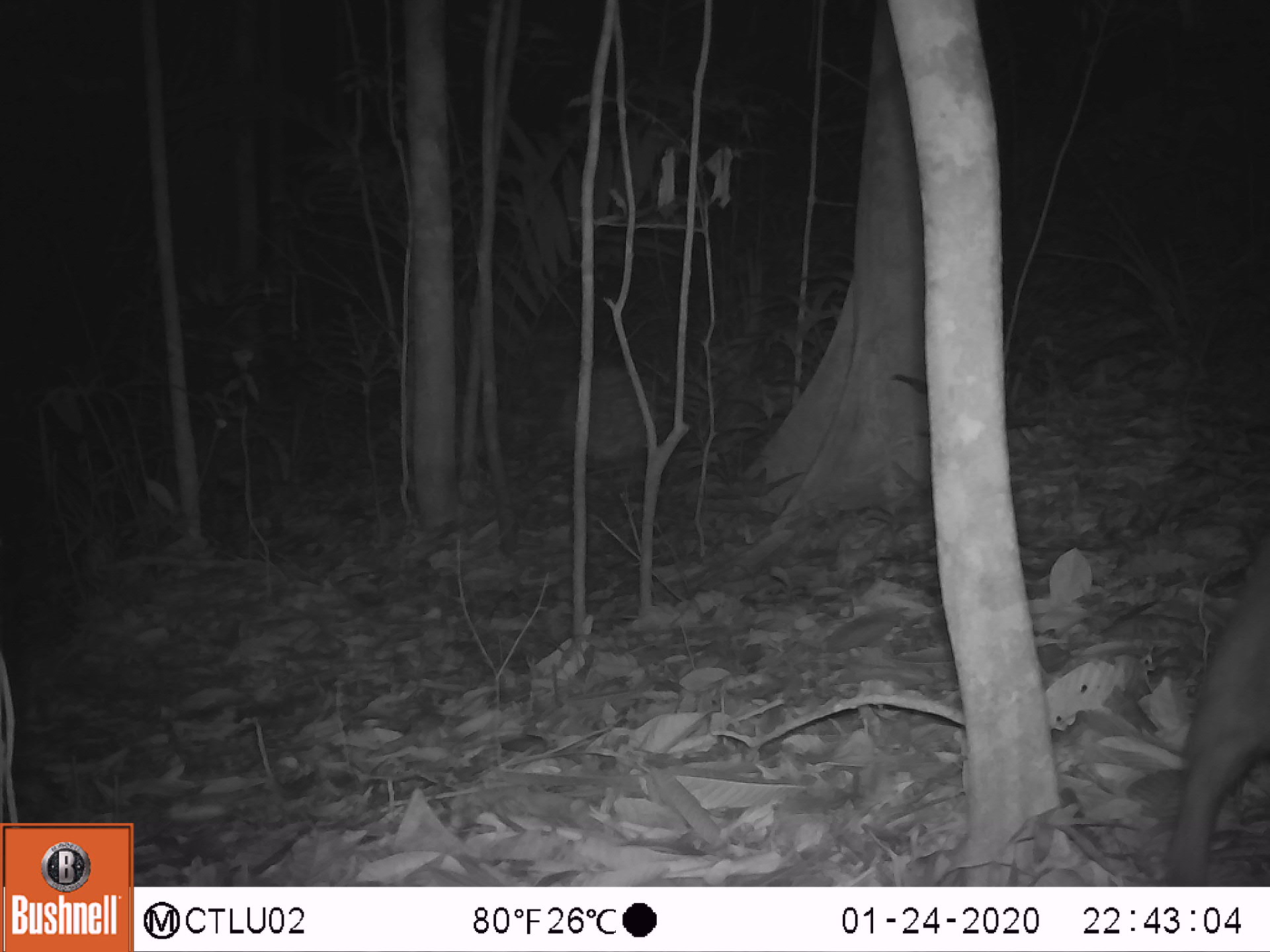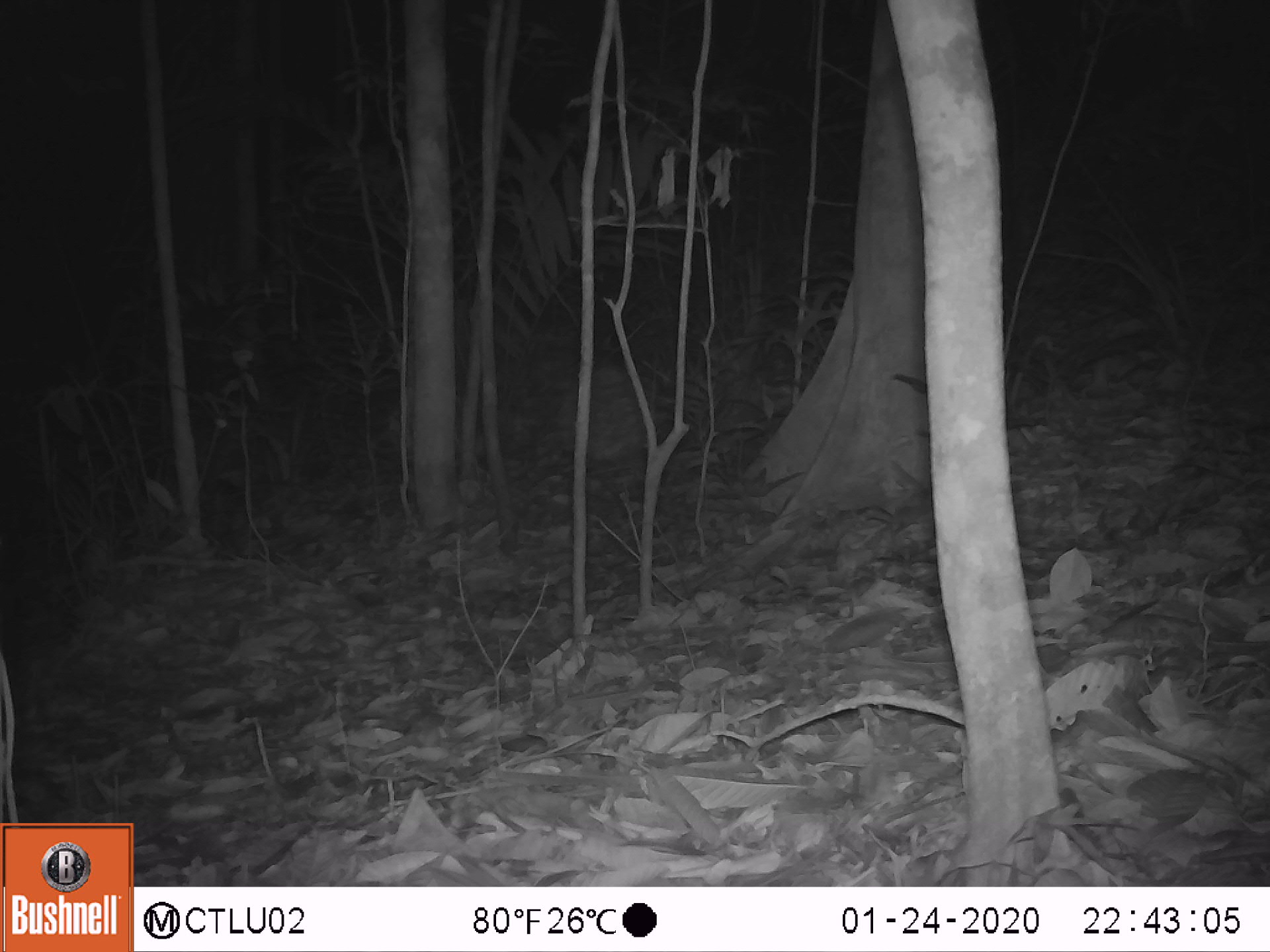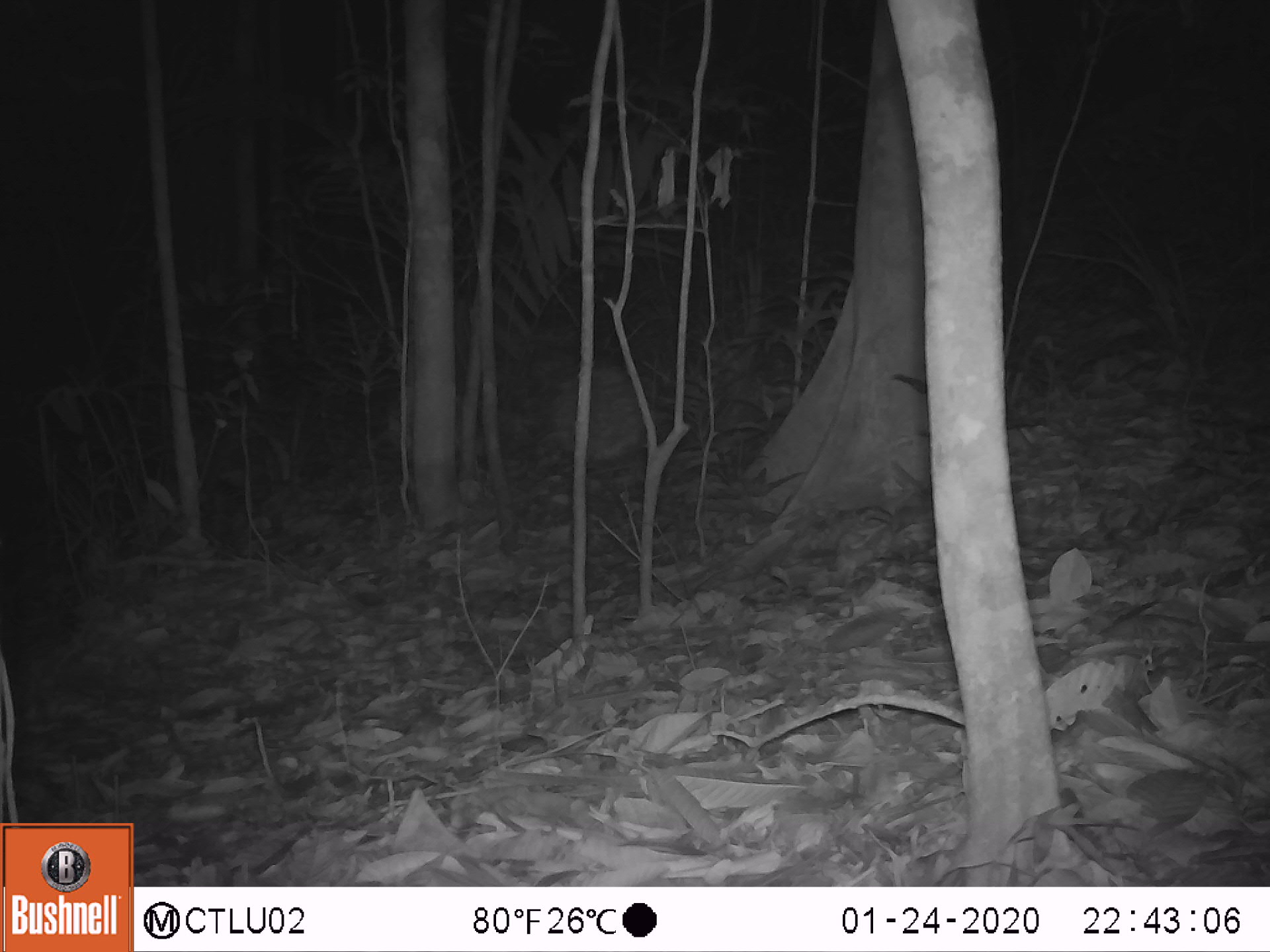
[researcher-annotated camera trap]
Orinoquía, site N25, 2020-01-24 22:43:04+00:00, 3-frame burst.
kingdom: Animalia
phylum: Chordata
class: Mammalia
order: Rodentia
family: Cuniculidae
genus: Cuniculus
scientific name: Cuniculus paca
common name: spotted paca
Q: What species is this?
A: Spotted paca (Cuniculus paca).